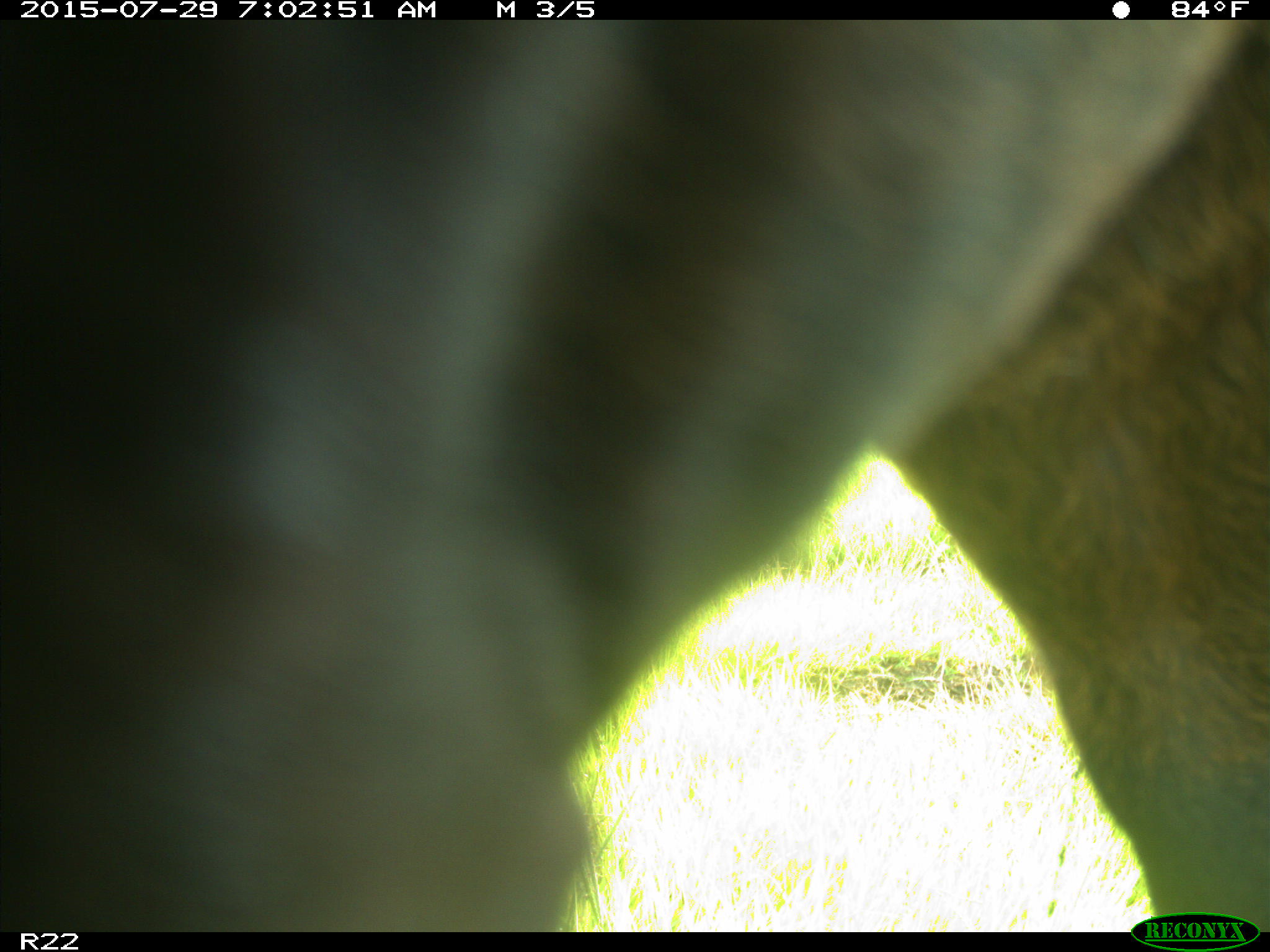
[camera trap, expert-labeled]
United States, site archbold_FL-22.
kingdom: Animalia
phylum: Chordata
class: Mammalia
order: Artiodactyla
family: Bovidae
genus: Bos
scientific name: Bos taurus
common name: domestic cow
Bos taurus (domestic cow).